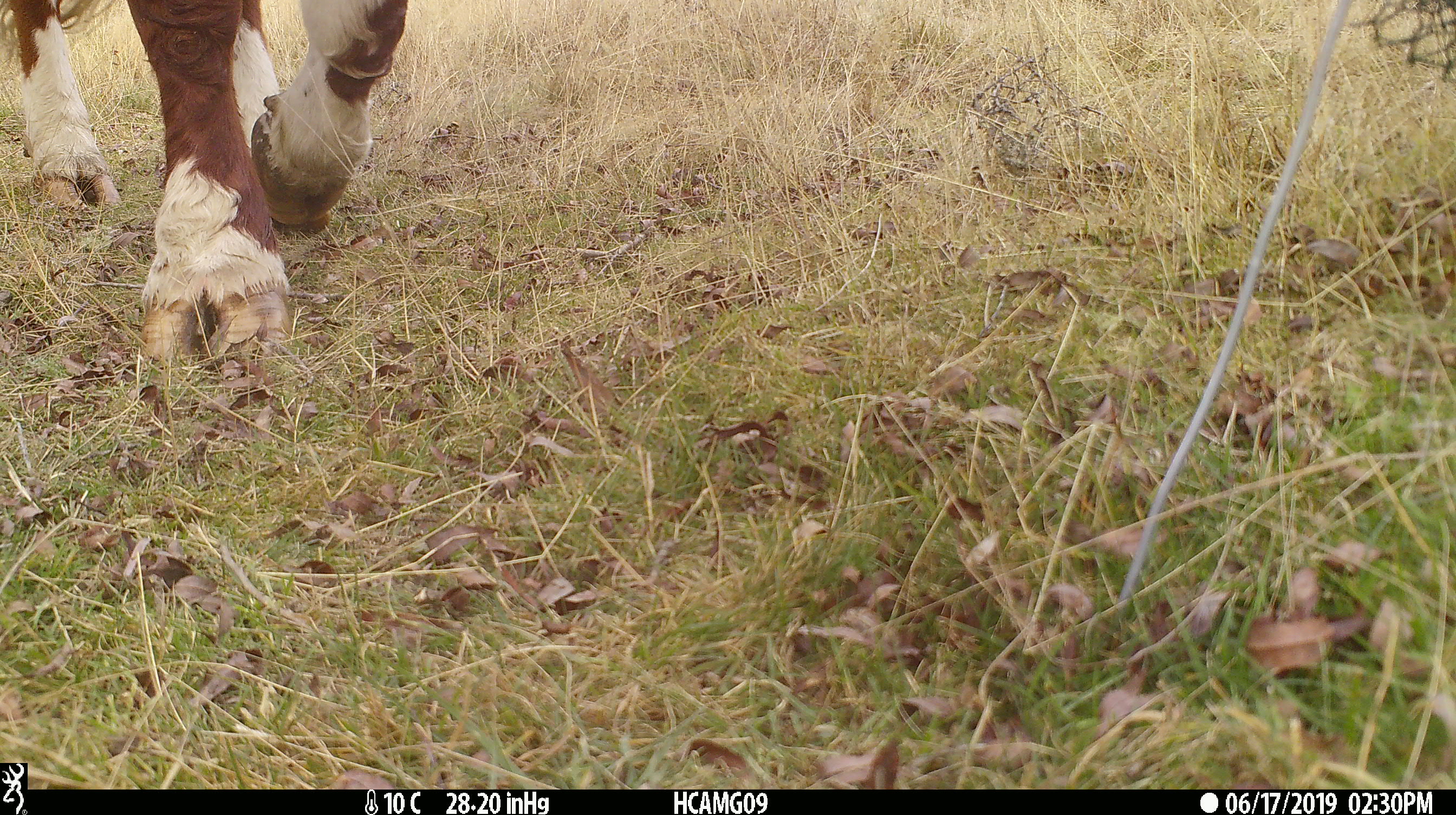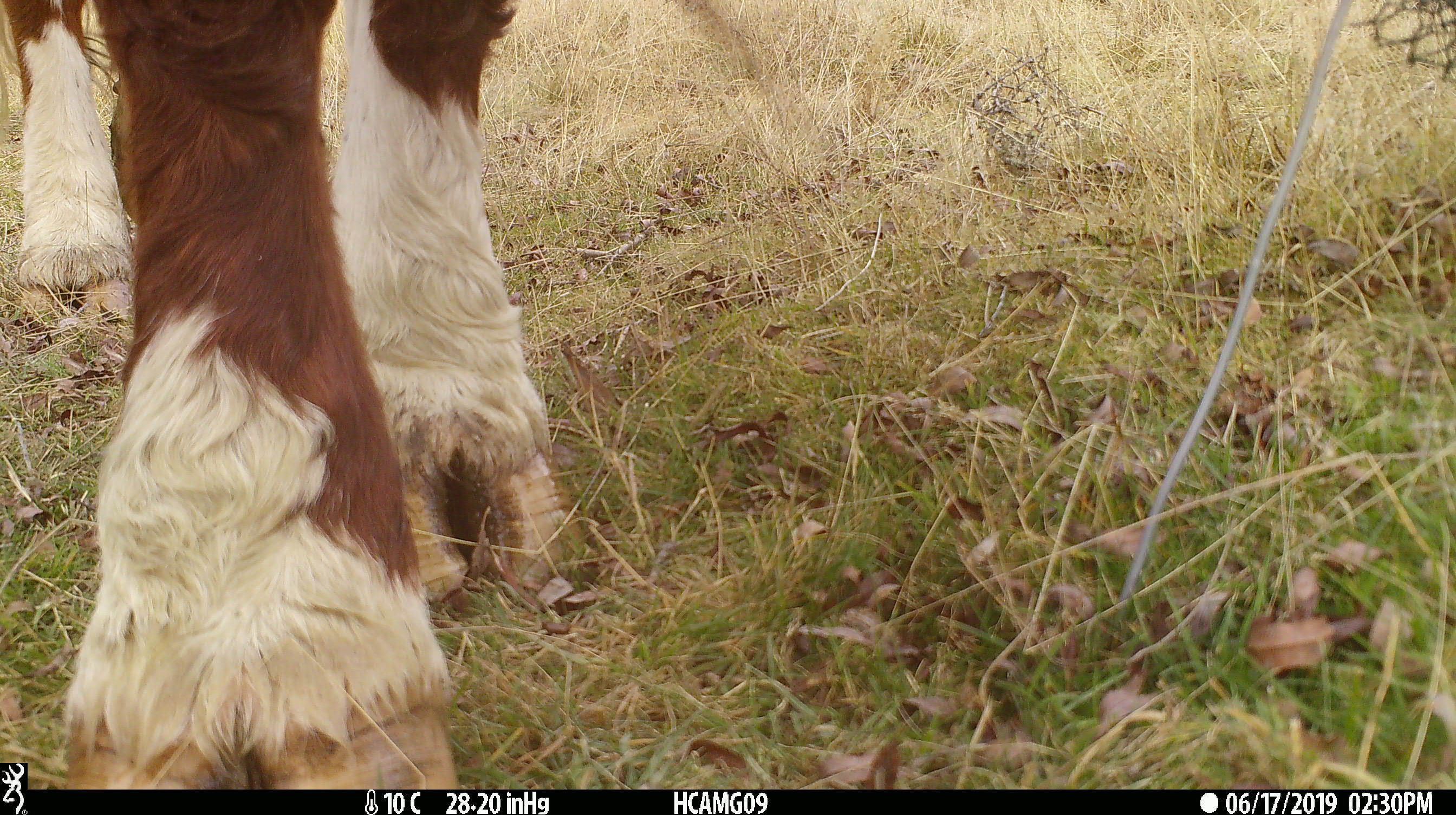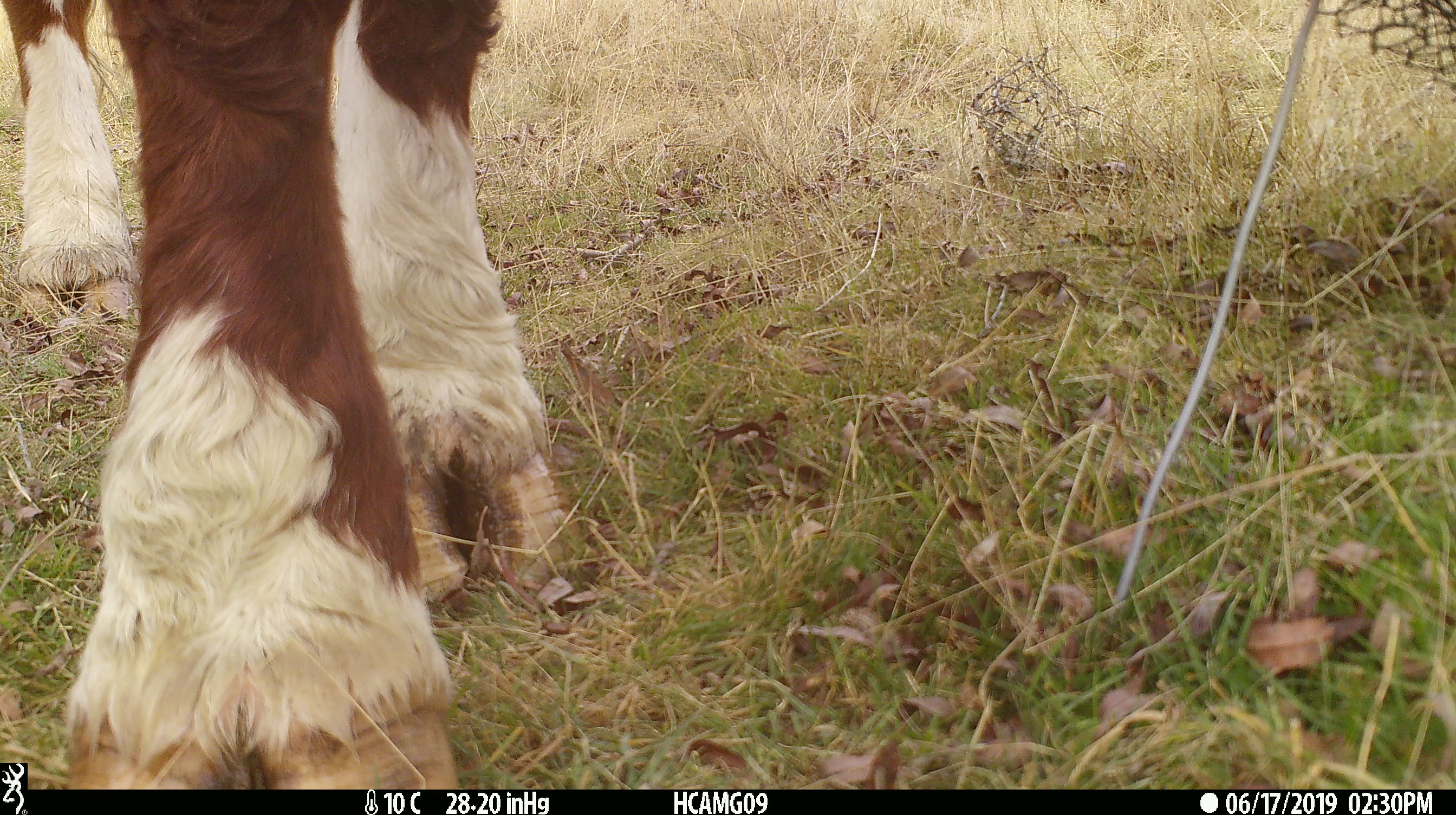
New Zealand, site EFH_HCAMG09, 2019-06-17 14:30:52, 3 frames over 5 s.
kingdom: Animalia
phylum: Chordata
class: Mammalia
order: Artiodactyla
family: Bovidae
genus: Bos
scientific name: Bos taurus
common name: domestic cow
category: cow